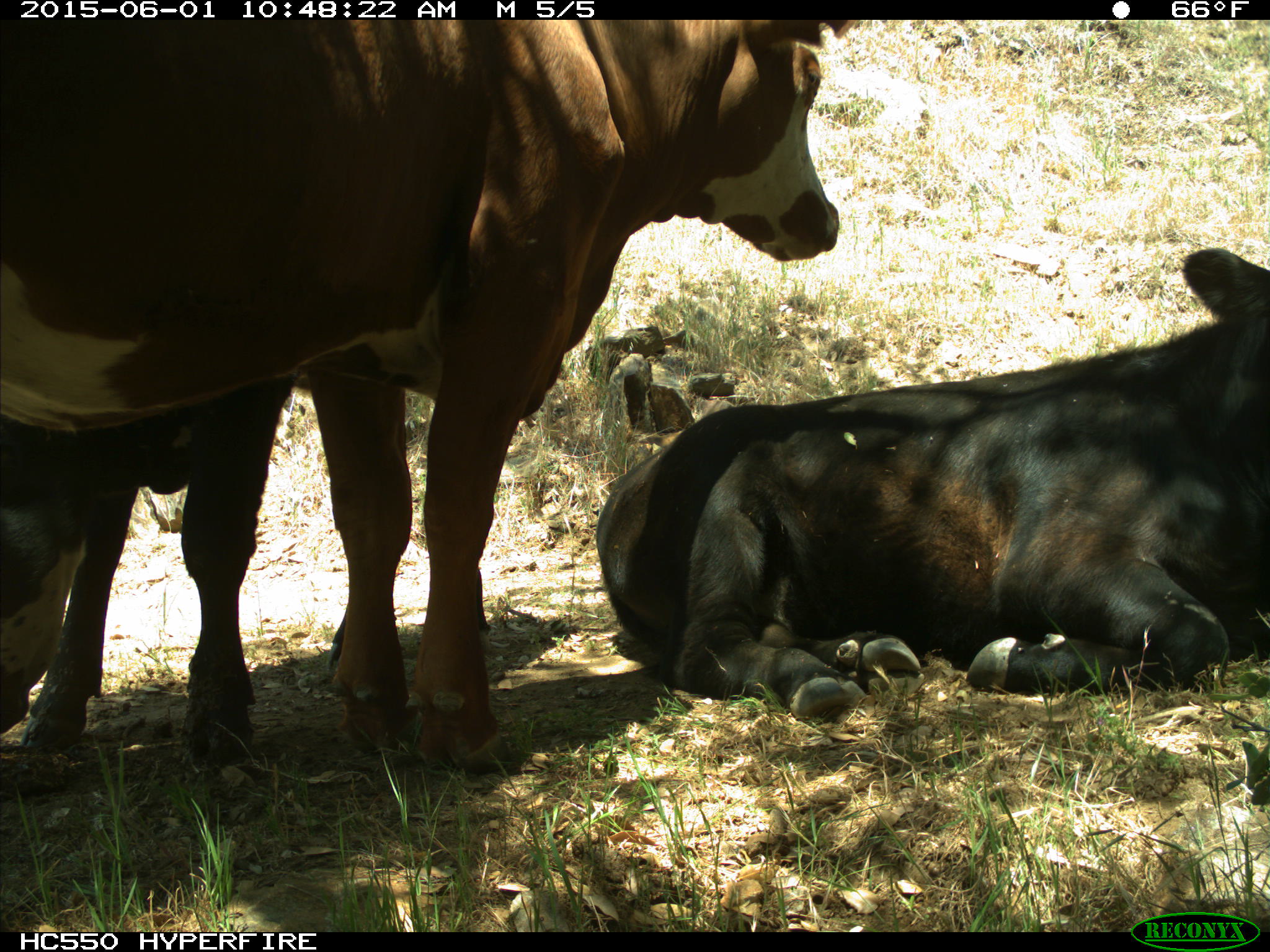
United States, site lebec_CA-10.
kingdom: Animalia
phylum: Chordata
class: Mammalia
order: Artiodactyla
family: Bovidae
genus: Bos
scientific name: Bos taurus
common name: domestic cow